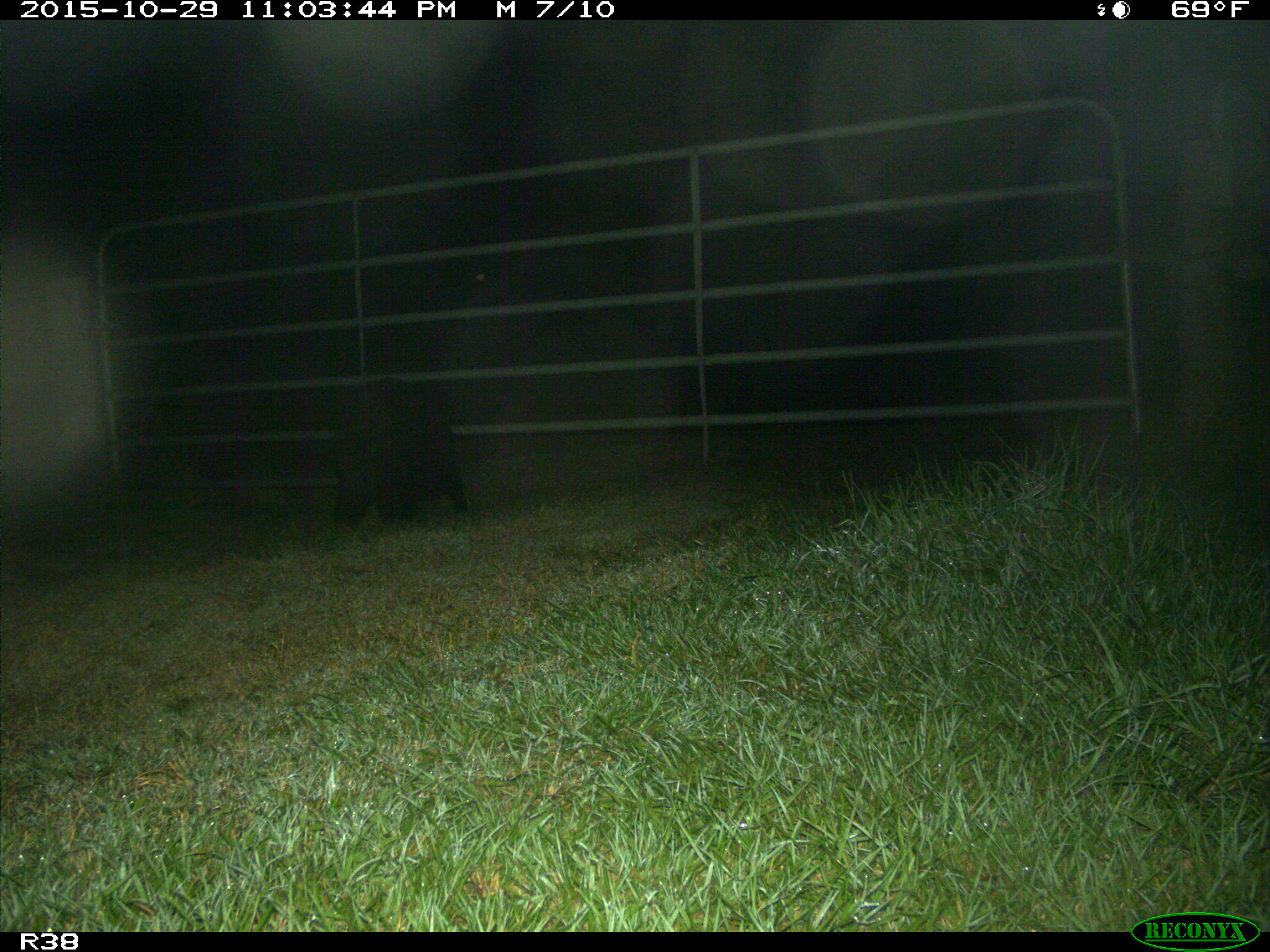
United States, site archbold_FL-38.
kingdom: Animalia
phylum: Chordata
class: Mammalia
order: Artiodactyla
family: Suidae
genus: Sus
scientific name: Sus scrofa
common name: wild boar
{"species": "Sus scrofa (wild boar)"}